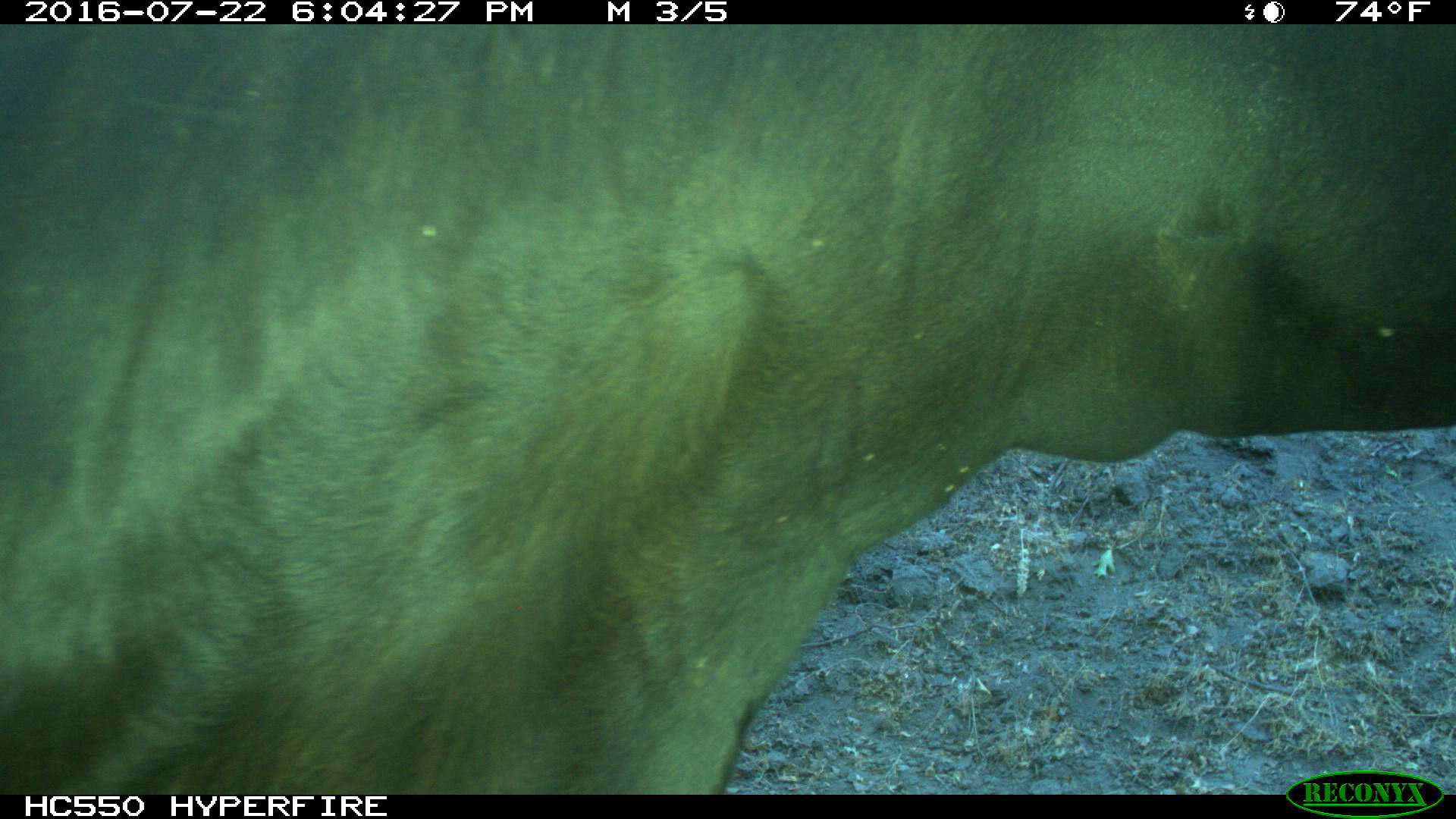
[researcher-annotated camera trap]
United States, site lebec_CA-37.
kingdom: Animalia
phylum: Chordata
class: Mammalia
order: Artiodactyla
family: Bovidae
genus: Bos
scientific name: Bos taurus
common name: domestic cow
Bos taurus (domestic cow).